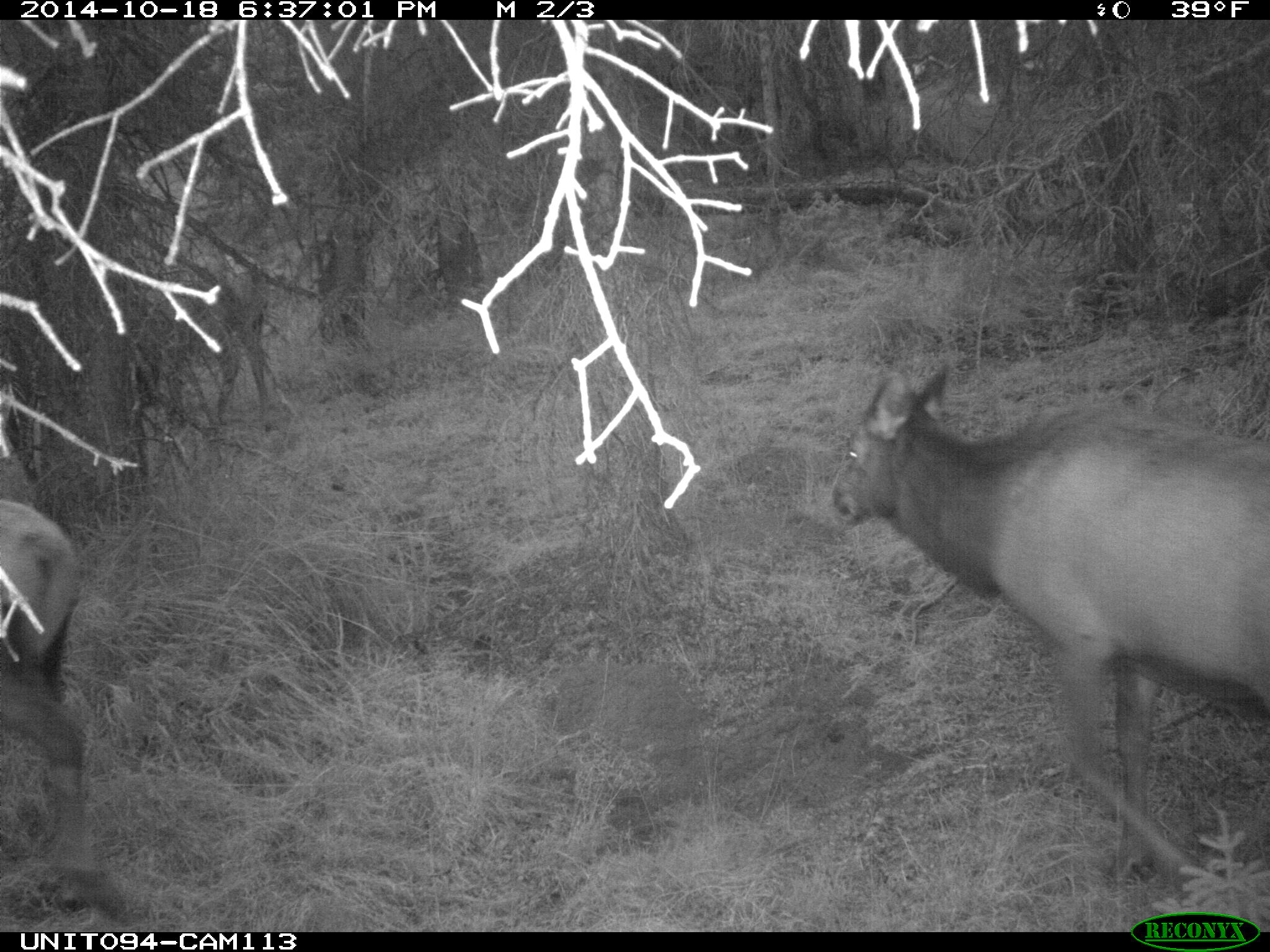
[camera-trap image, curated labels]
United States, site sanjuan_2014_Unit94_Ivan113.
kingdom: Animalia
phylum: Chordata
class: Mammalia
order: Artiodactyla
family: Cervidae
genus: Cervus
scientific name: Cervus elaphus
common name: red deer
Cervus elaphus (red deer).